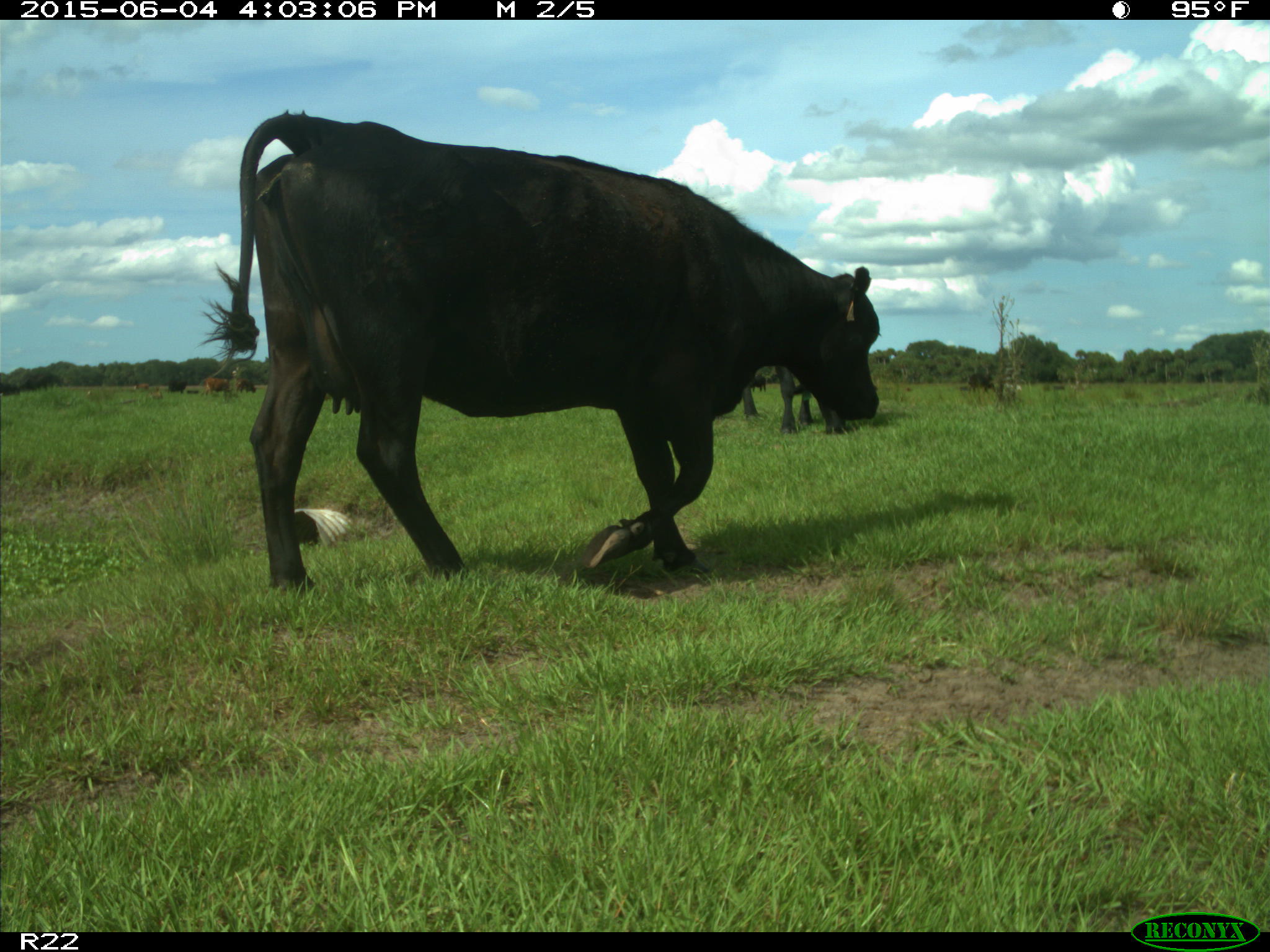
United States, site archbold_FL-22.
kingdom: Animalia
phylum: Chordata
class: Mammalia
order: Artiodactyla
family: Bovidae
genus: Bos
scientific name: Bos taurus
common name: domestic cow